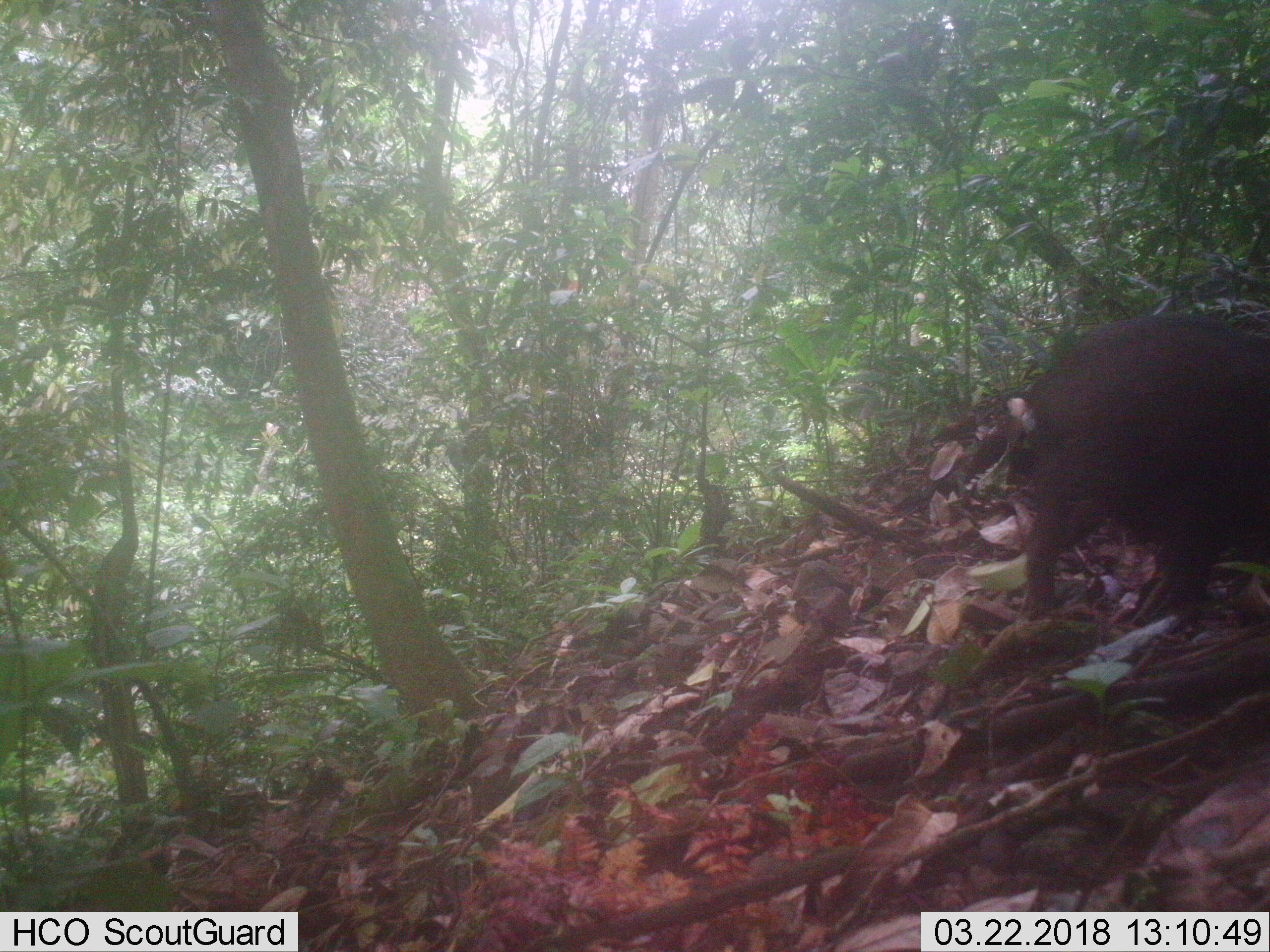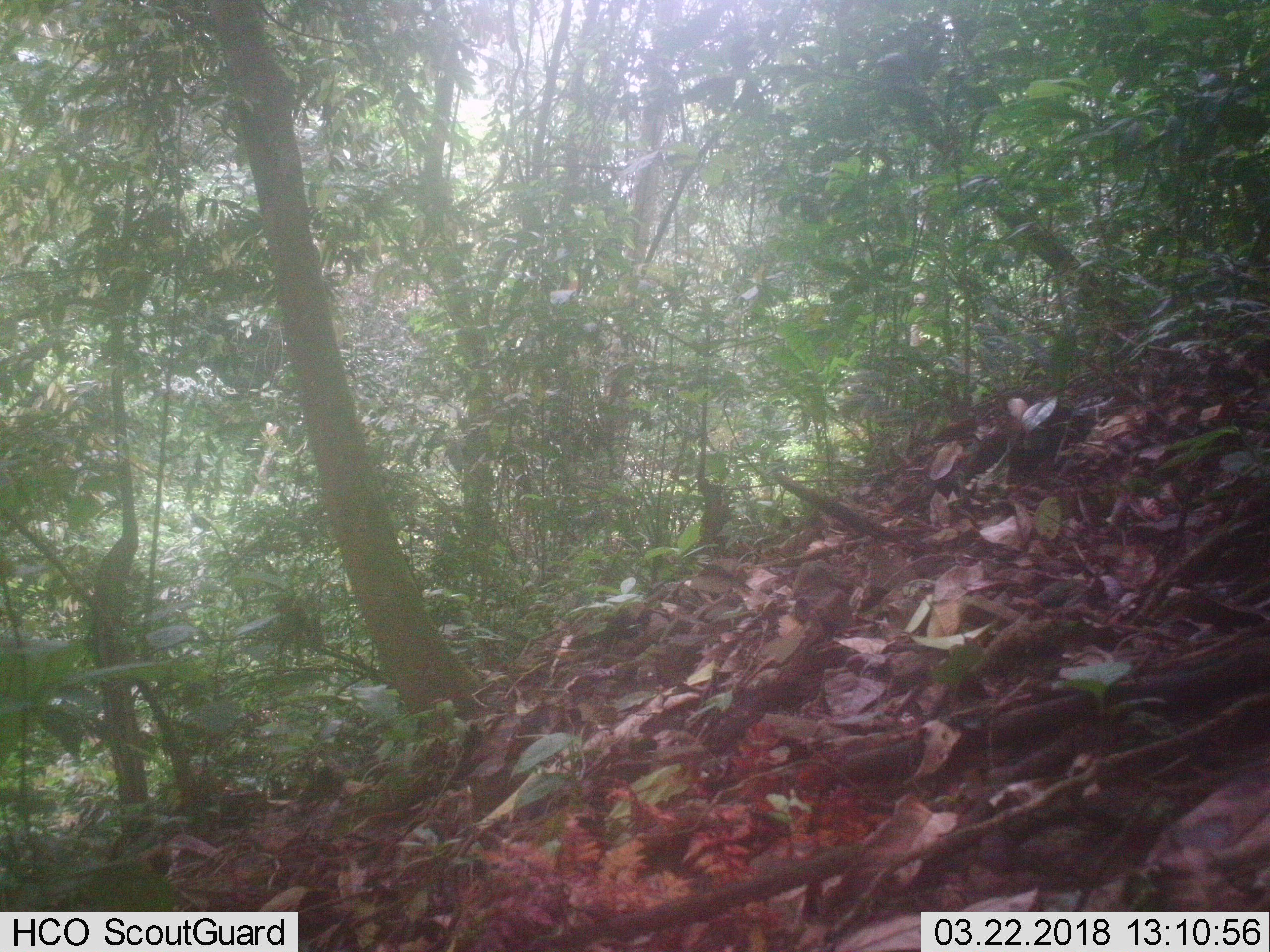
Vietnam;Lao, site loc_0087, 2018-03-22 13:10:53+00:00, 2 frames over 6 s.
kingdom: Animalia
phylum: Chordata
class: Mammalia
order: Artiodactyla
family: Suidae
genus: Sus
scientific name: Sus scrofa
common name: eurasian wild pig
Eurasian wild pig (Sus scrofa). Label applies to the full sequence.